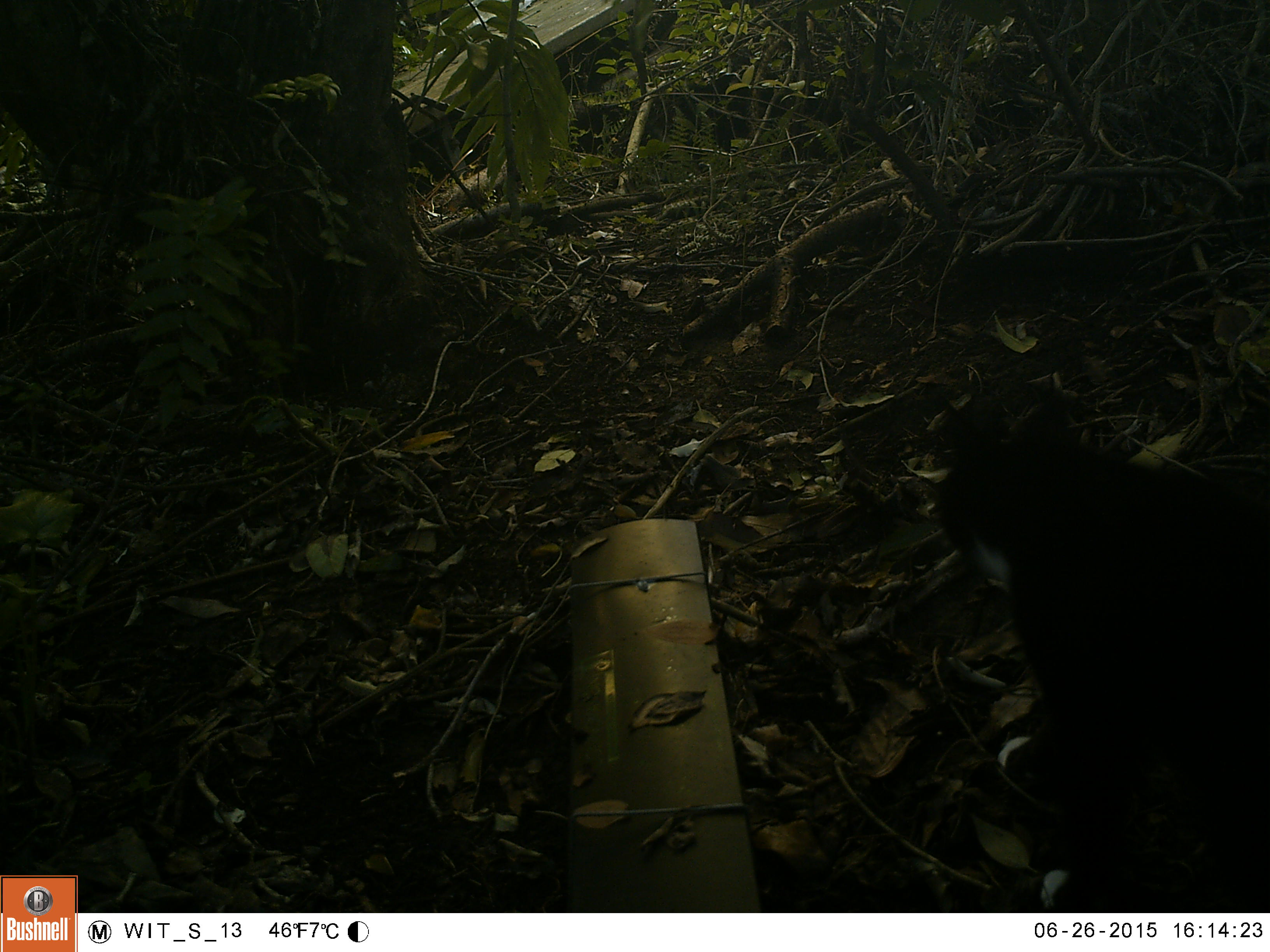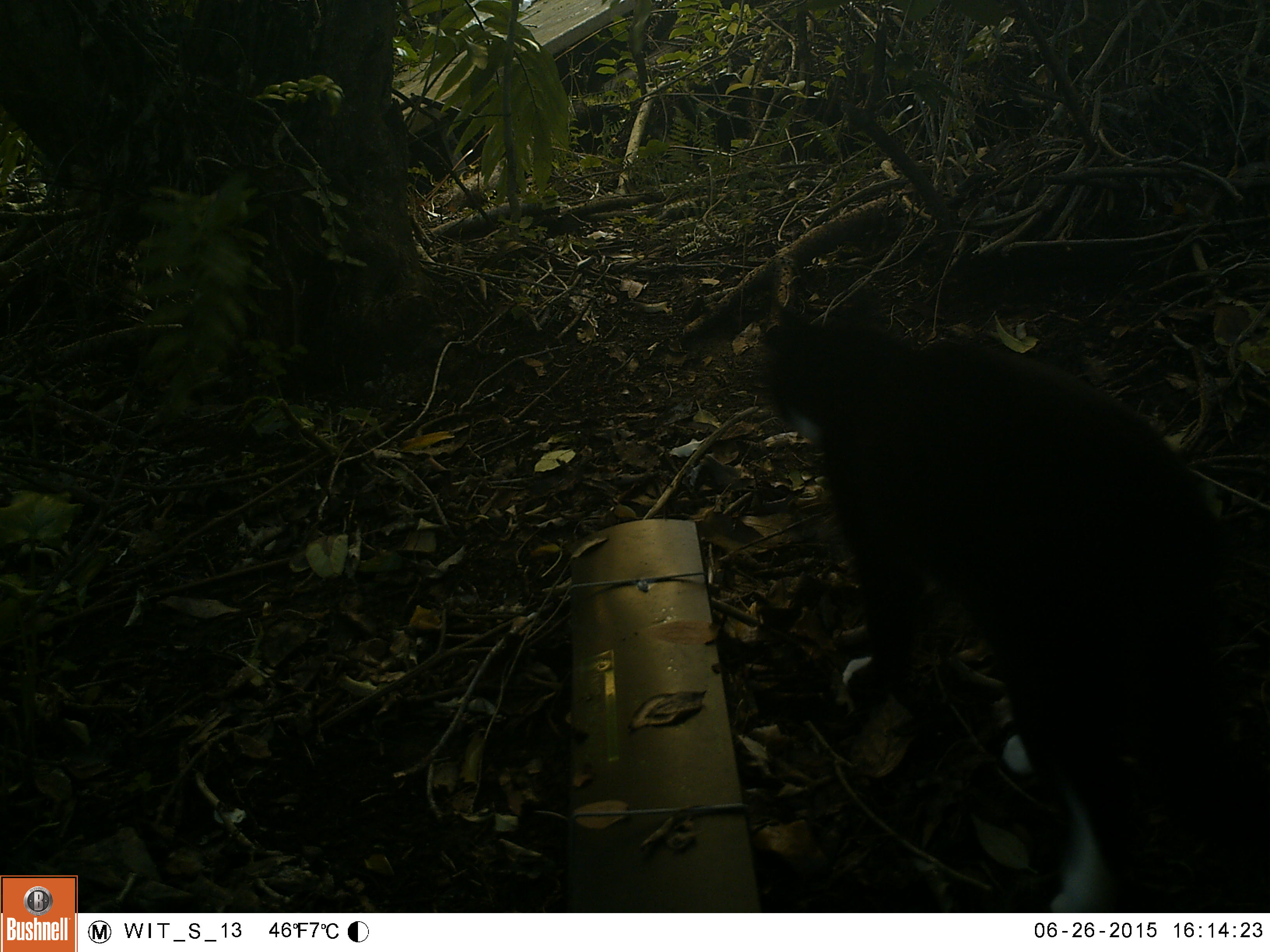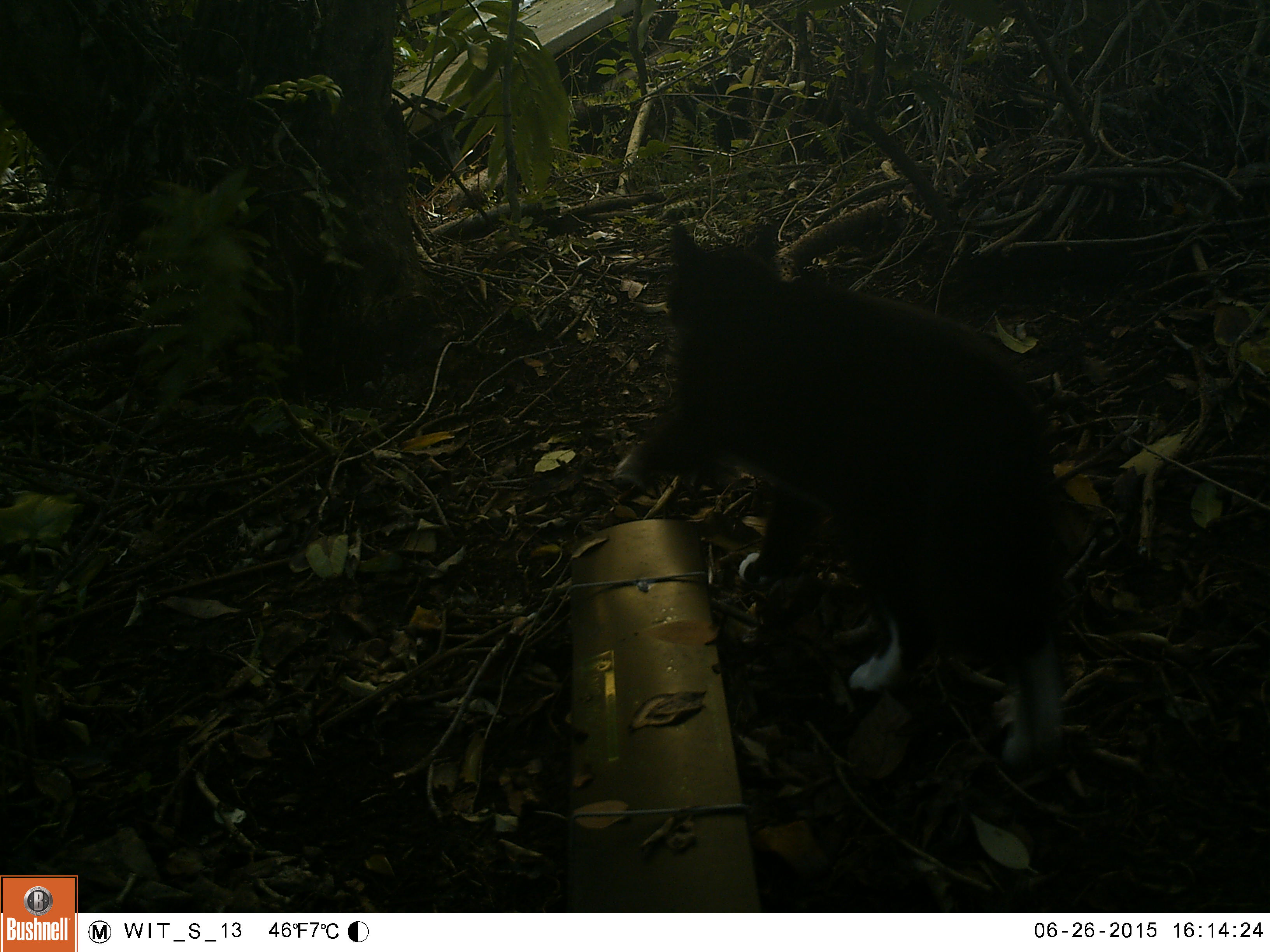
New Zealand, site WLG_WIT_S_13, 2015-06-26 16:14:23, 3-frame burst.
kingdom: Animalia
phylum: Chordata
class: Mammalia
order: Carnivora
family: Felidae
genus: Felis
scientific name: Felis catus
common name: domestic cat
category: cat